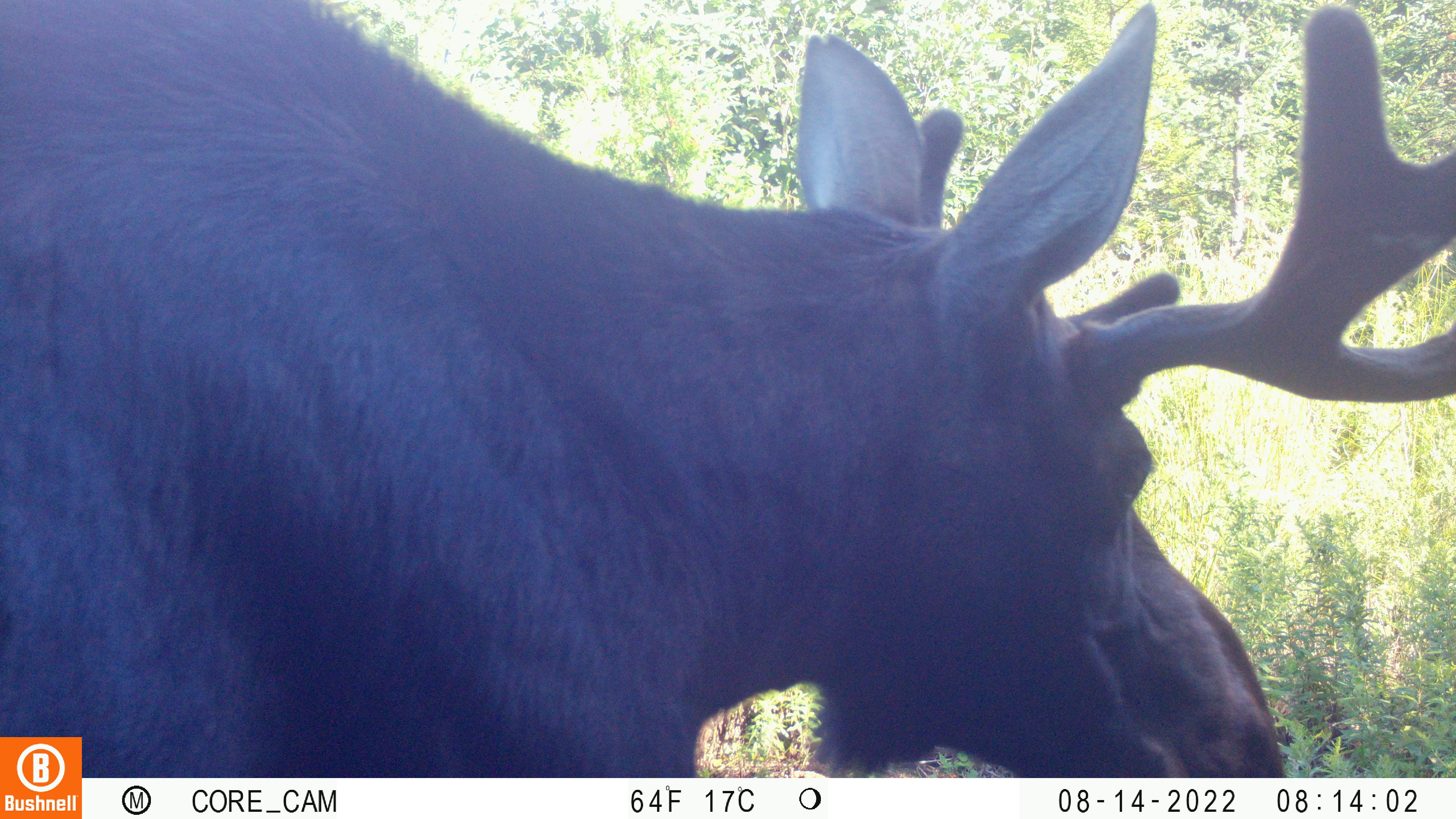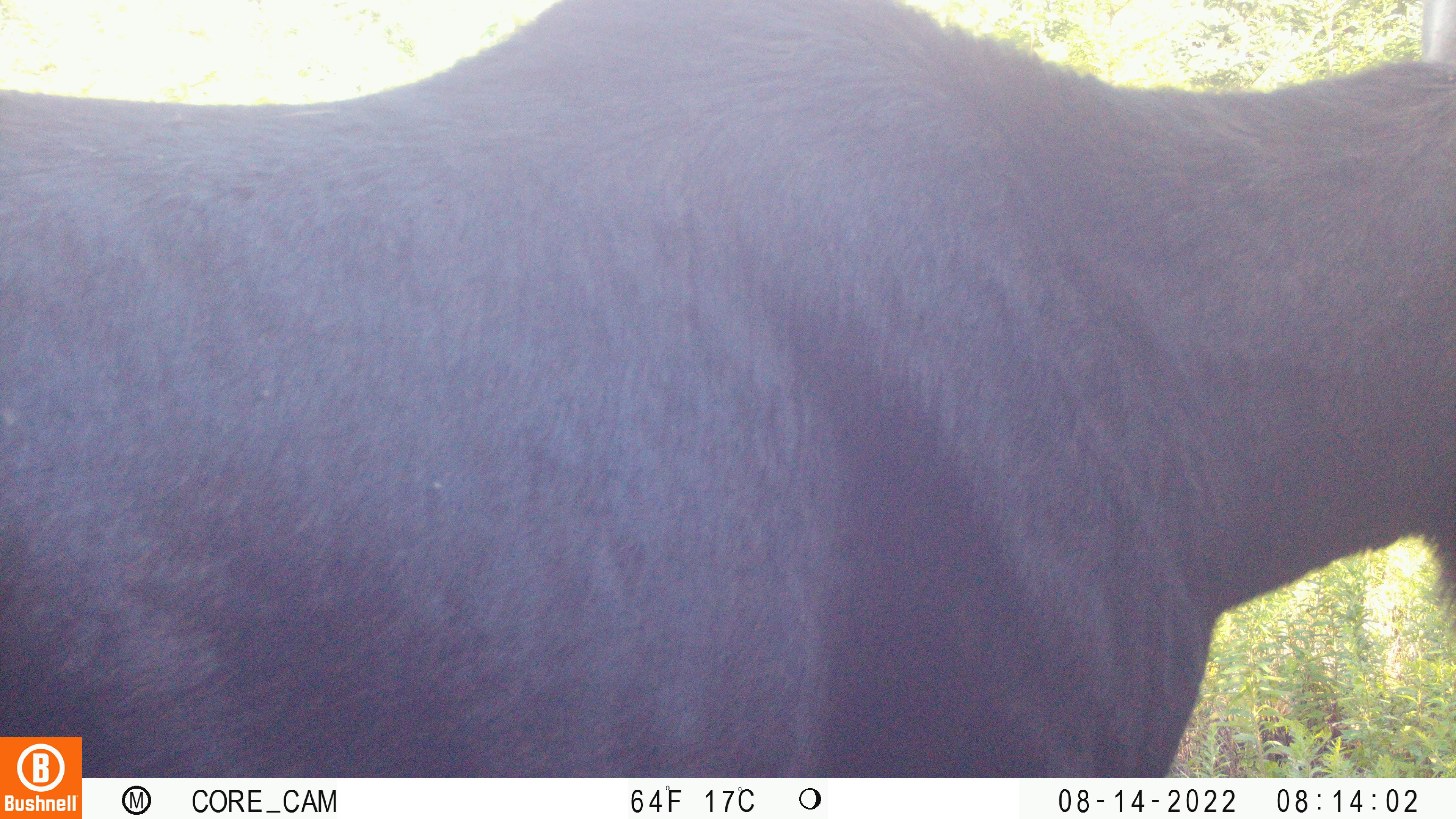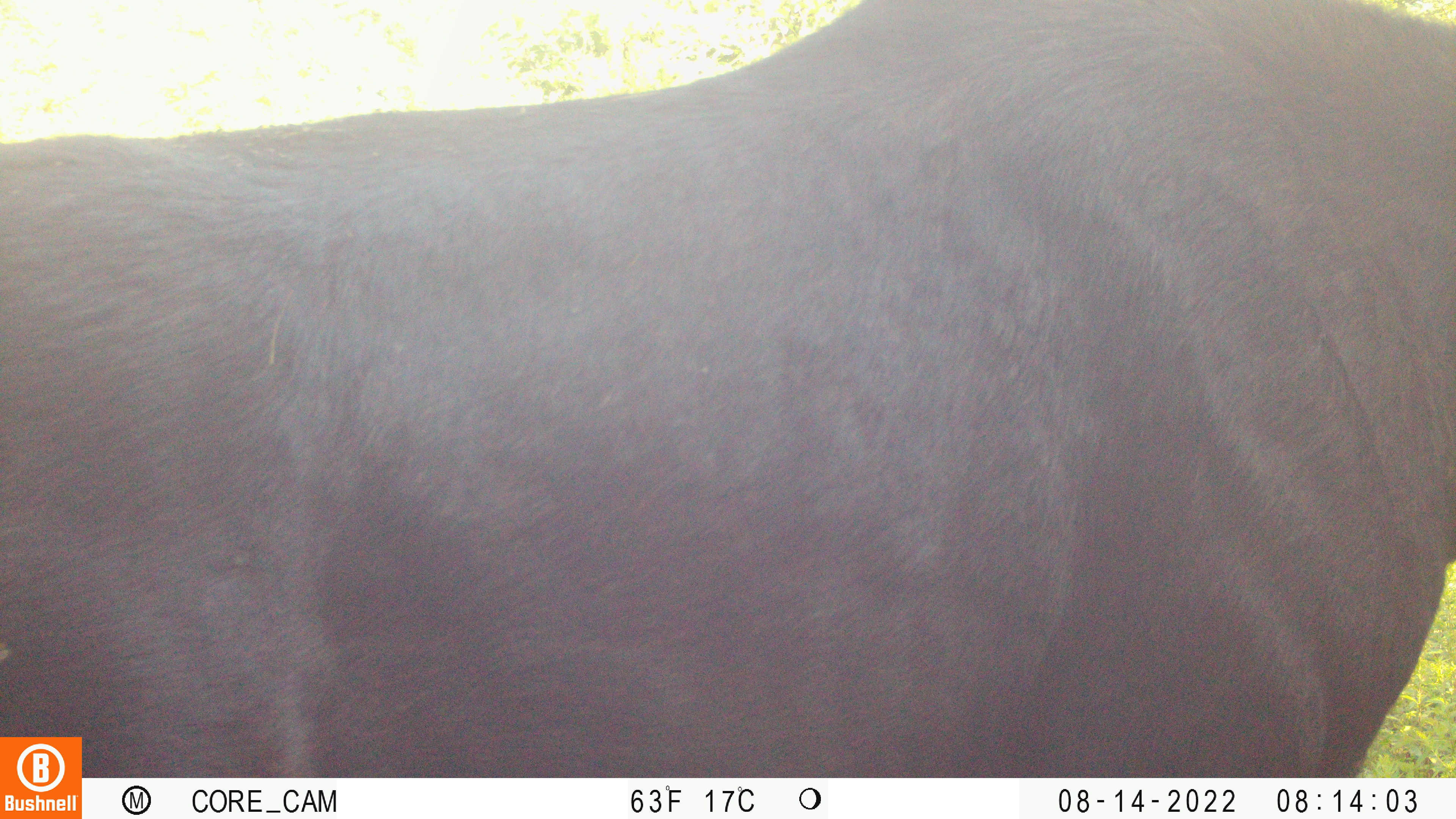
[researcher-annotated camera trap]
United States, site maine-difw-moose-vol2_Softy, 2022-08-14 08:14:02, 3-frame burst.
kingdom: Animalia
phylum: Chordata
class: Mammalia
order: Artiodactyla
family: Cervidae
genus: Alces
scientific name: Alces alces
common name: moose